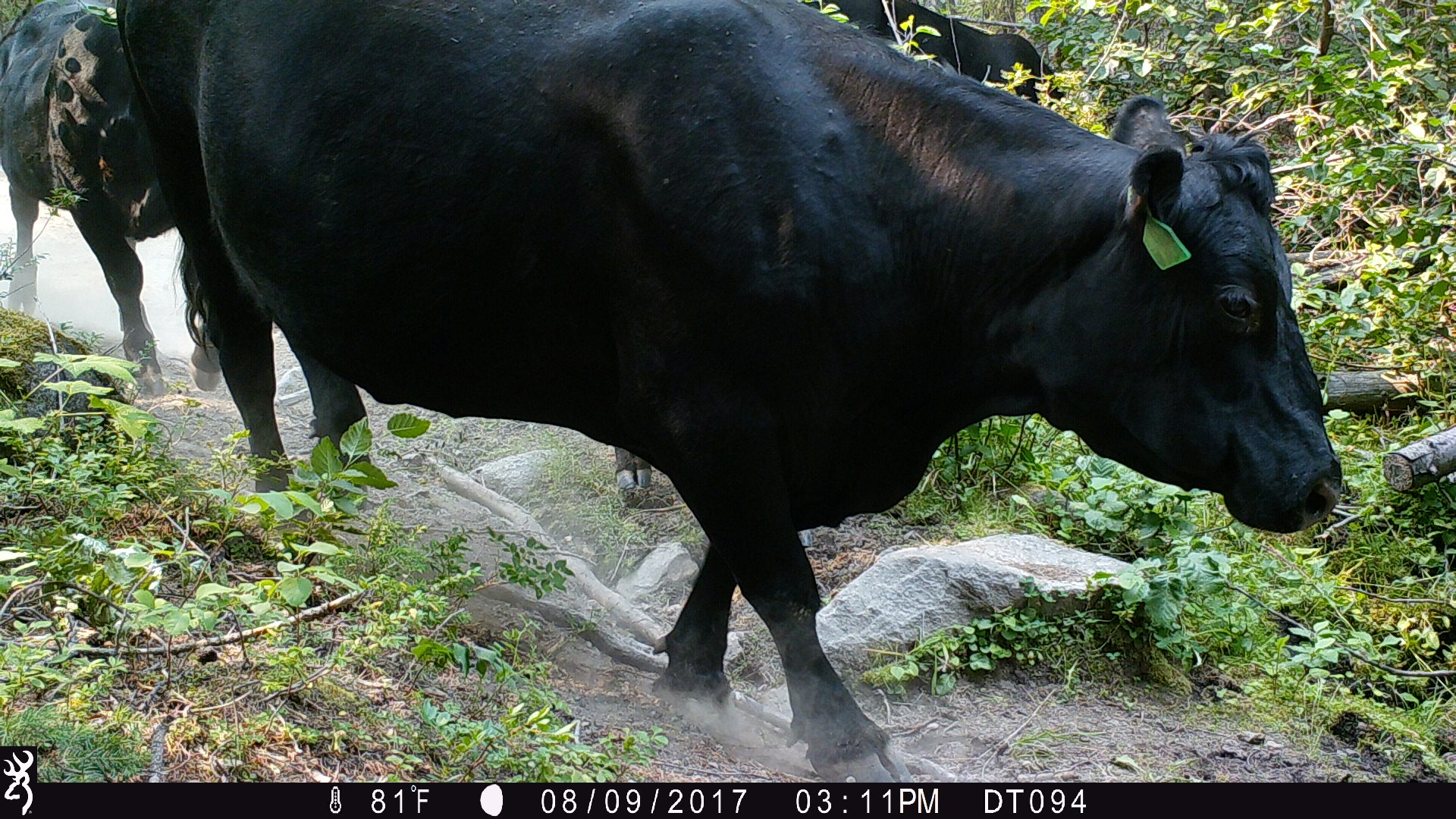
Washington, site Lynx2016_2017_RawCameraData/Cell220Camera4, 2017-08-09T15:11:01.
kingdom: Animalia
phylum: Chordata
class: Mammalia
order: Artiodactyla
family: Bovidae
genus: Bos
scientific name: Bos taurus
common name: domestic cattle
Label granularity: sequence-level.